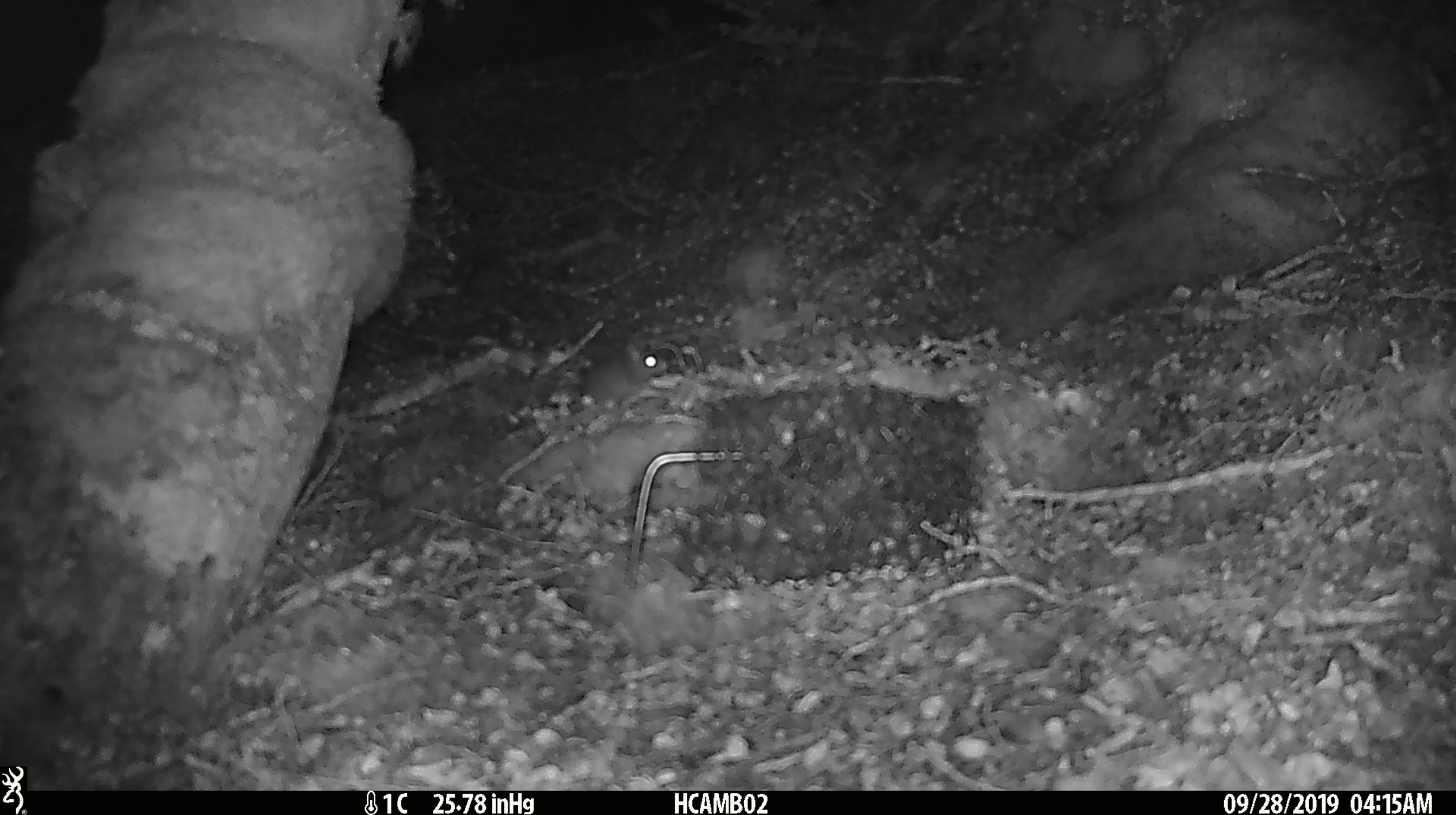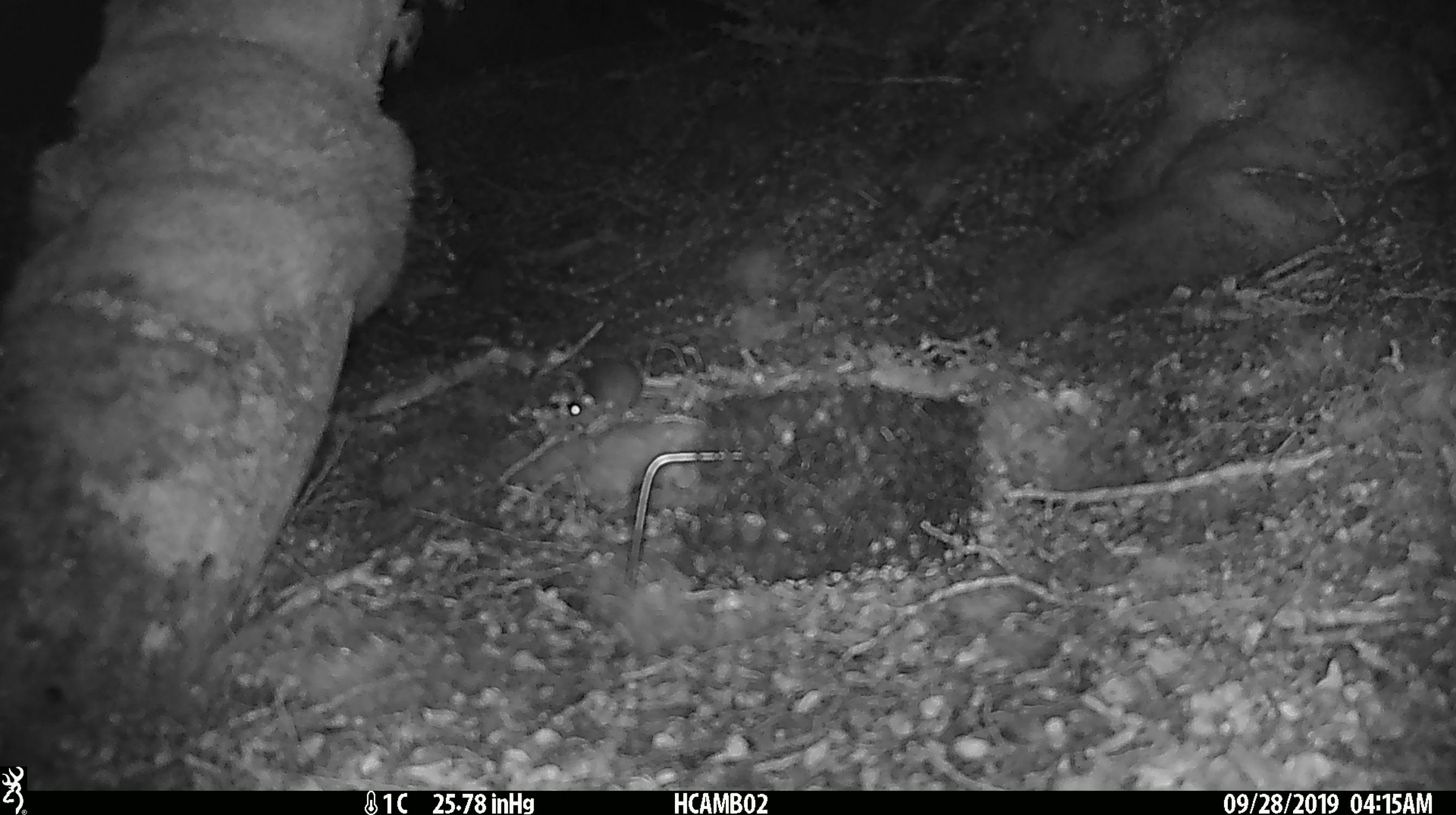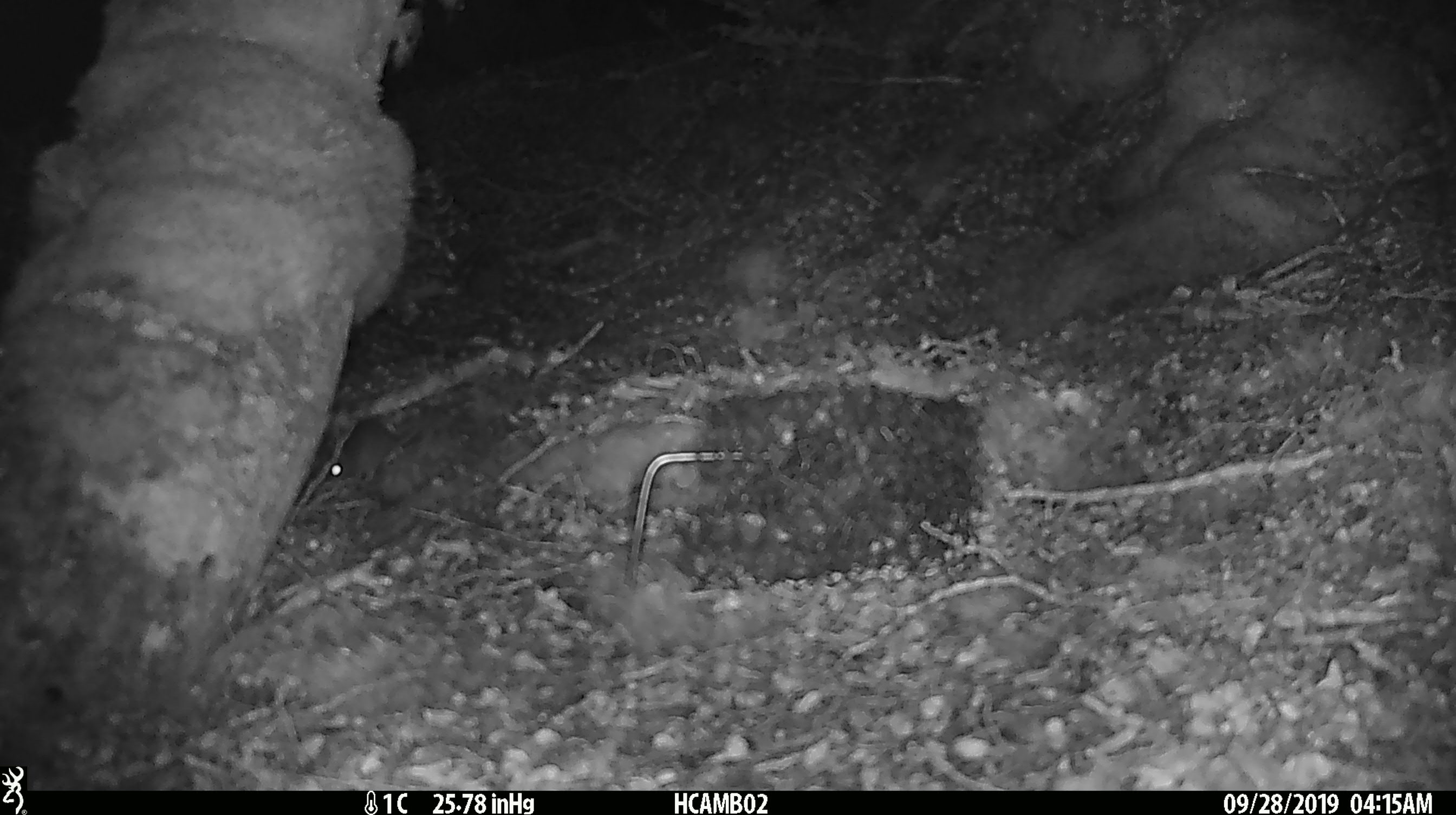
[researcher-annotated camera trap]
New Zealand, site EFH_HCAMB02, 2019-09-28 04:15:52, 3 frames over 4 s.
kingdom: Animalia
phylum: Chordata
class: Mammalia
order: Rodentia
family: Muridae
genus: Mus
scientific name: Mus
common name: mouse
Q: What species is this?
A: Mouse (Mus).